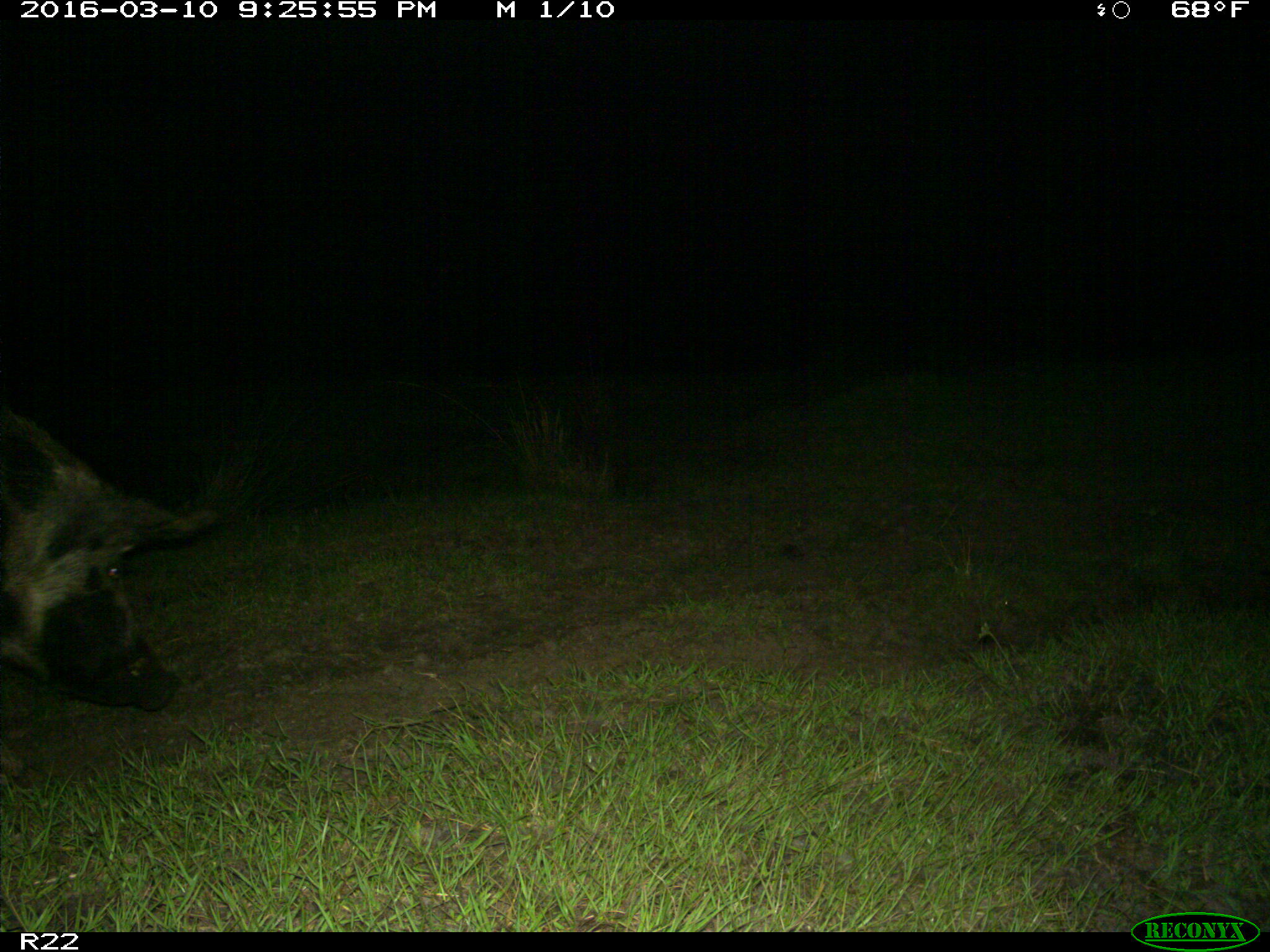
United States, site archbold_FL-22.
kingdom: Animalia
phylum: Chordata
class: Mammalia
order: Artiodactyla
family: Suidae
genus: Sus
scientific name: Sus scrofa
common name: wild boar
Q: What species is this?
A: Sus scrofa (wild boar).